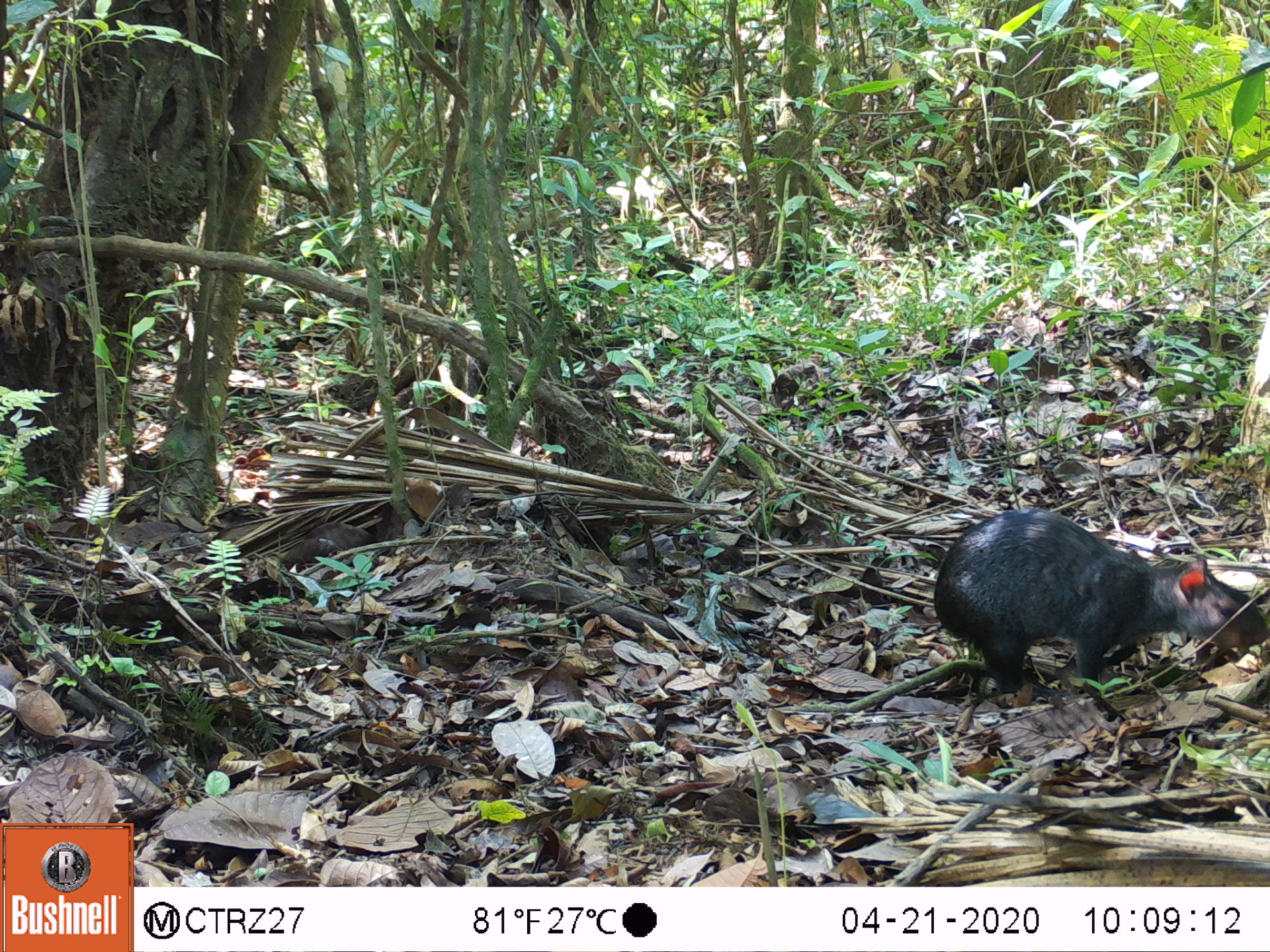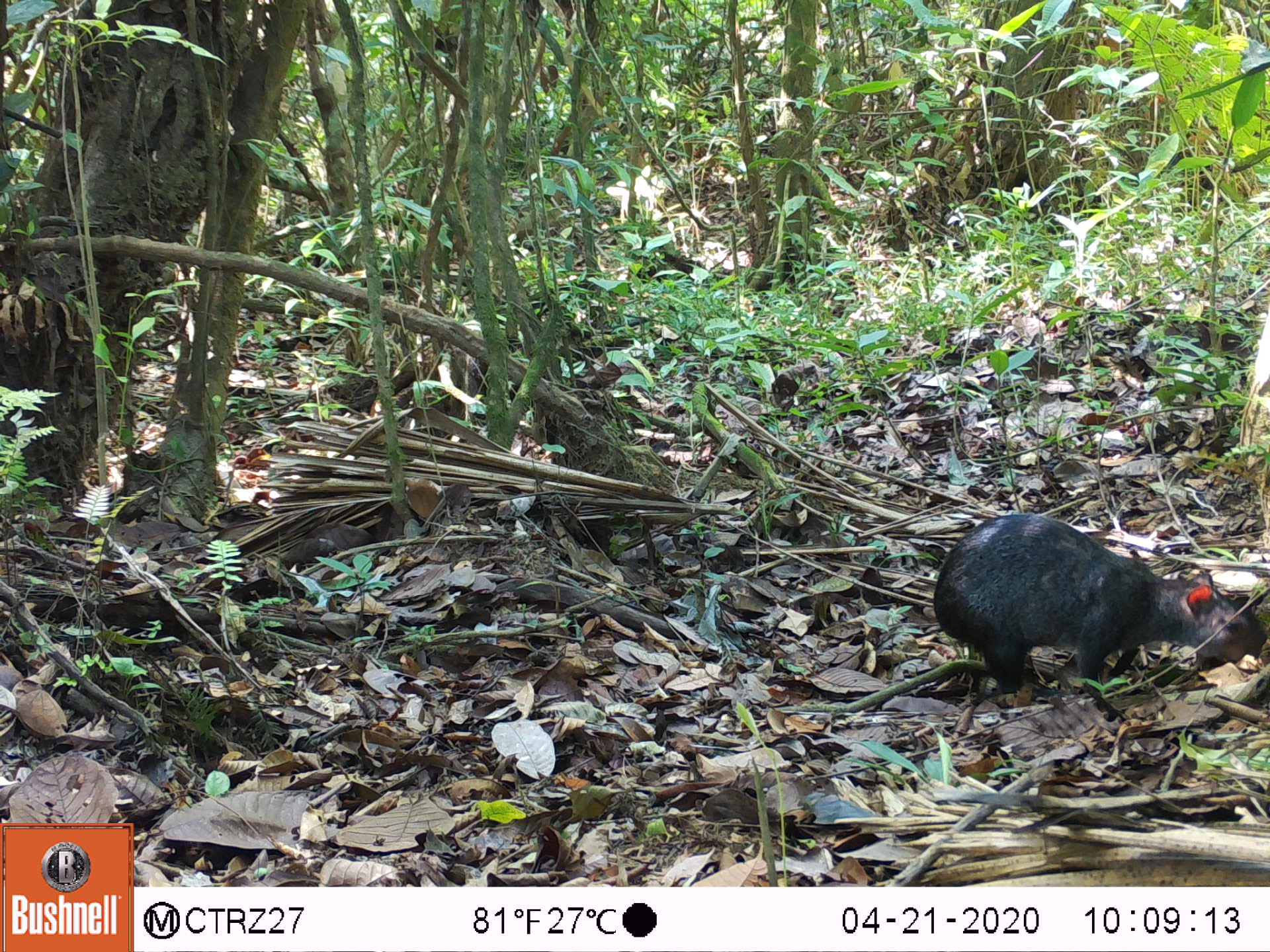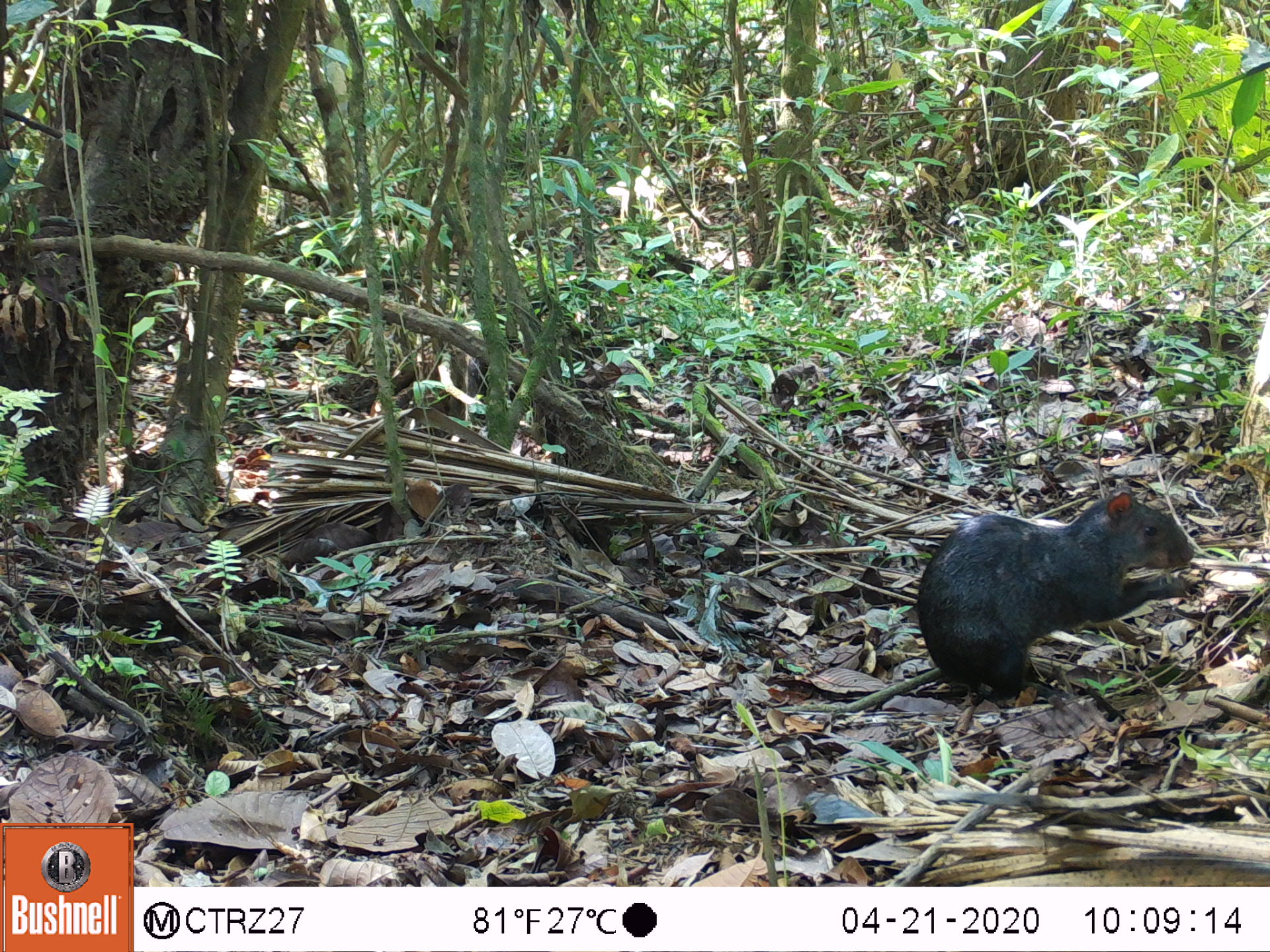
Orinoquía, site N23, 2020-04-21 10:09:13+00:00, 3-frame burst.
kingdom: Animalia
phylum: Chordata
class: Mammalia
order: Rodentia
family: Dasyproctidae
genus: Dasyprocta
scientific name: Dasyprocta fuliginosa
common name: black agouti